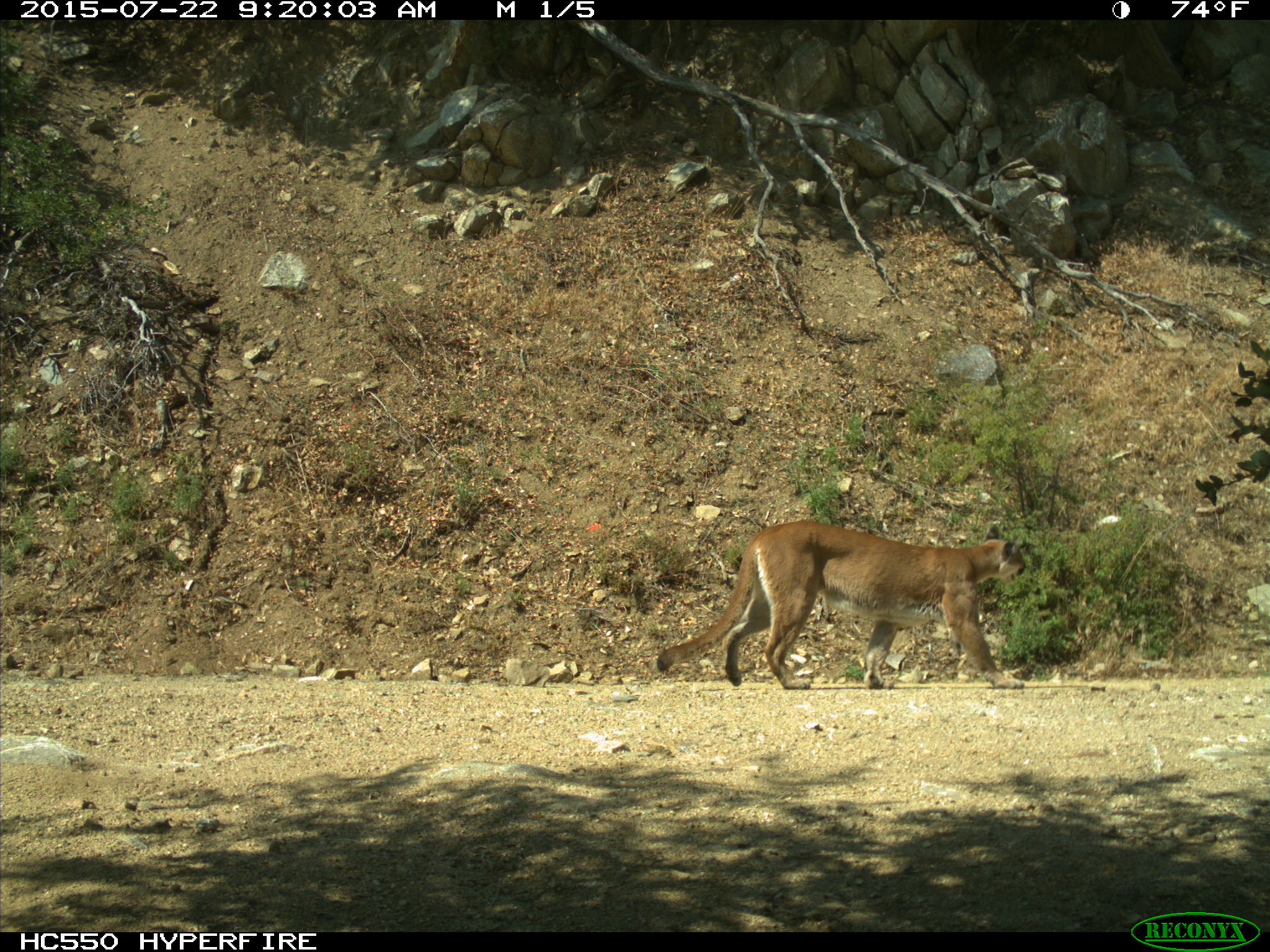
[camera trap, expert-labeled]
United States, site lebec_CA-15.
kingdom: Animalia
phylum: Chordata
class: Mammalia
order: Carnivora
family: Felidae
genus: Puma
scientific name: Puma concolor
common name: mountain lion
Puma concolor (mountain lion).